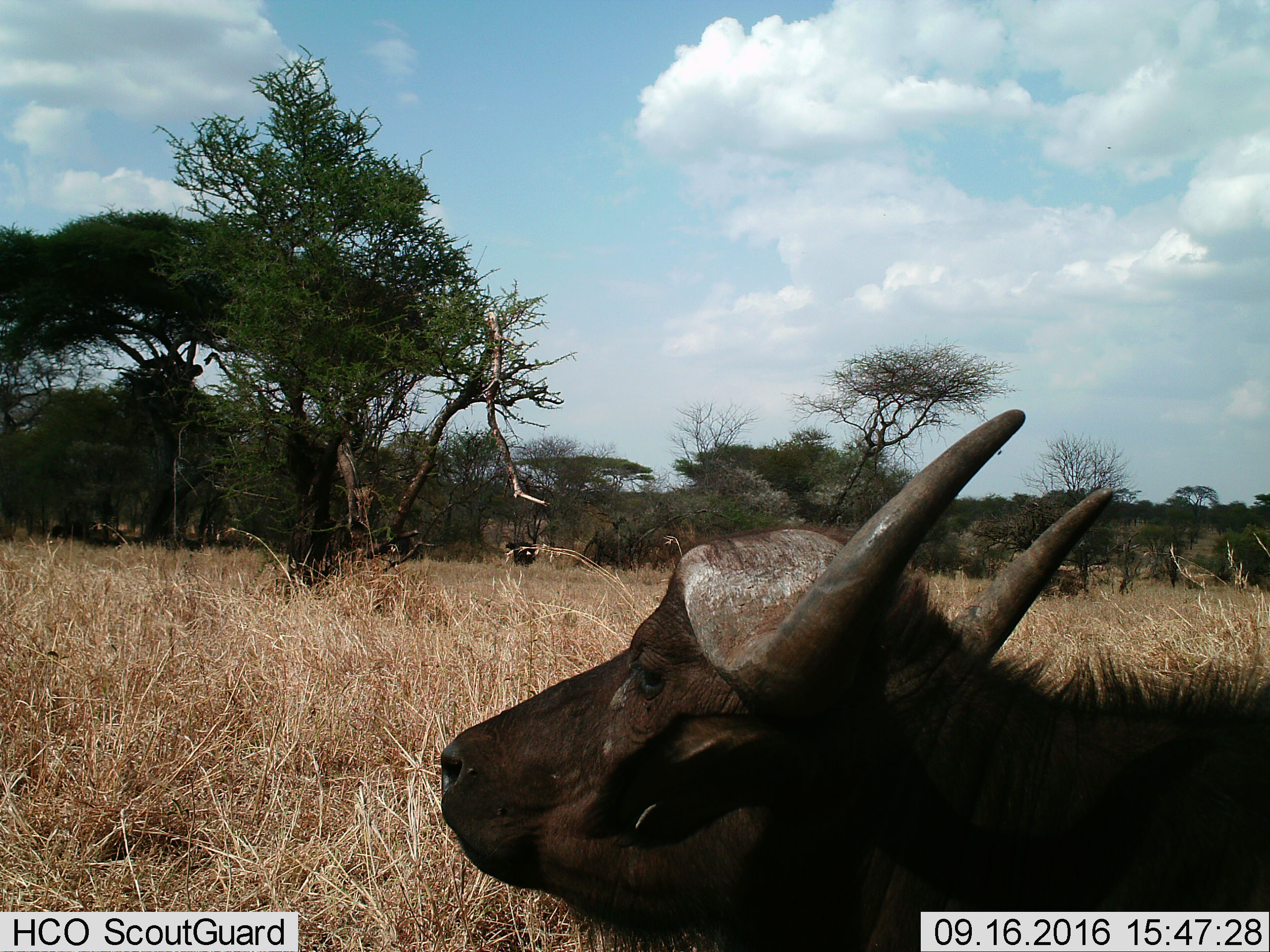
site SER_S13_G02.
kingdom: Animalia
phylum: Chordata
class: Mammalia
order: Artiodactyla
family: Bovidae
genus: Syncerus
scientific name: Syncerus caffer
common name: african buffalo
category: buffalo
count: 1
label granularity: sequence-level